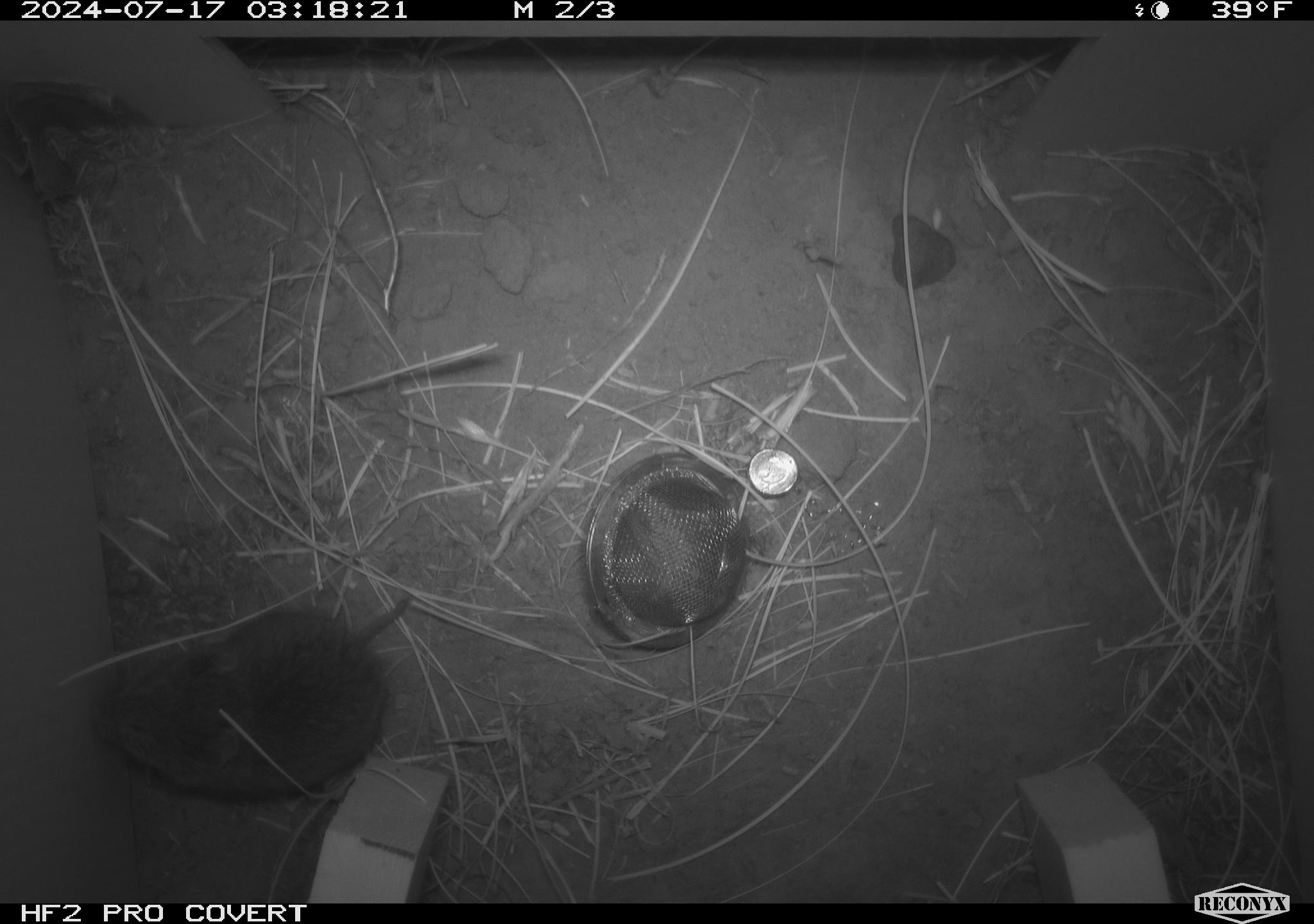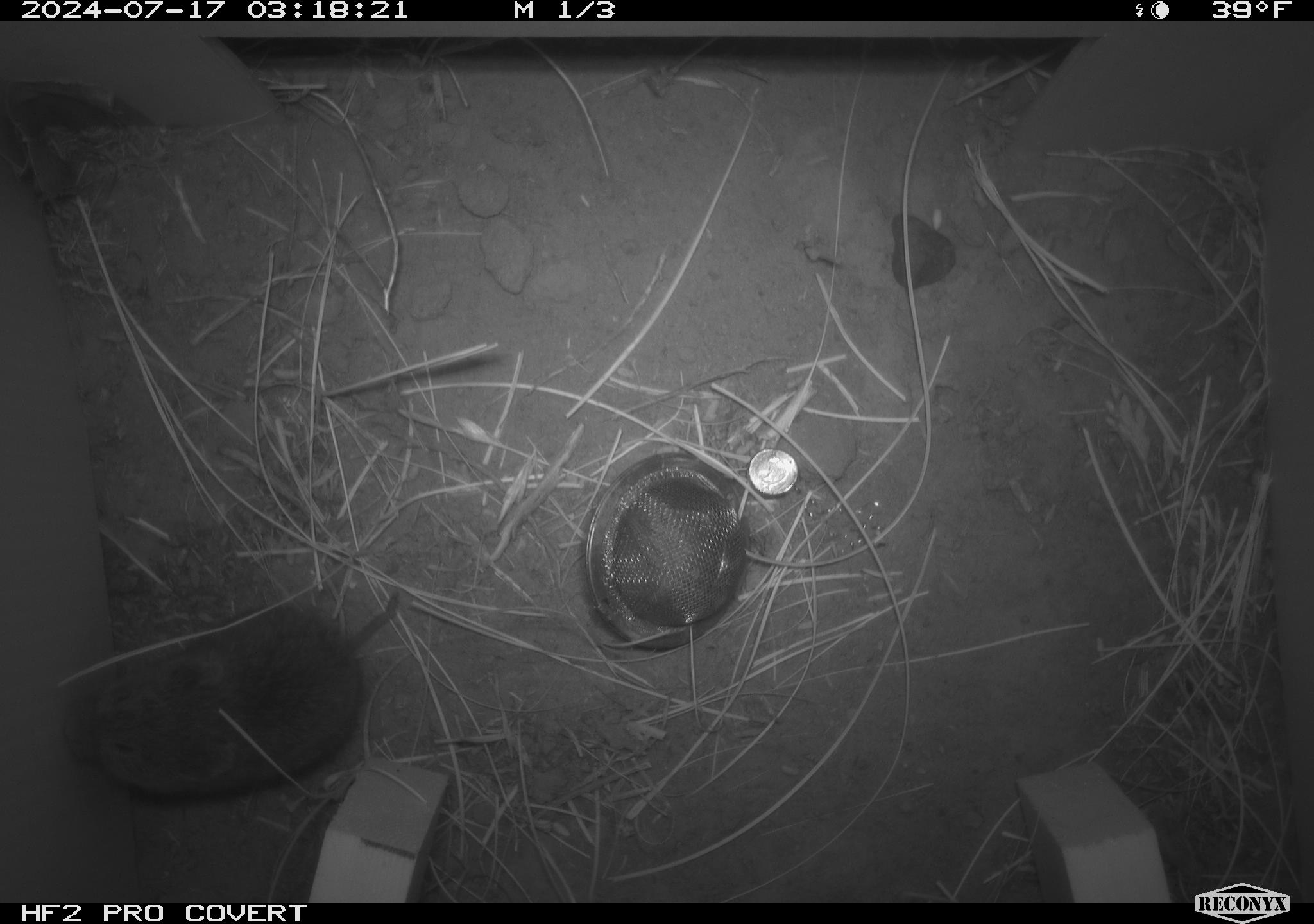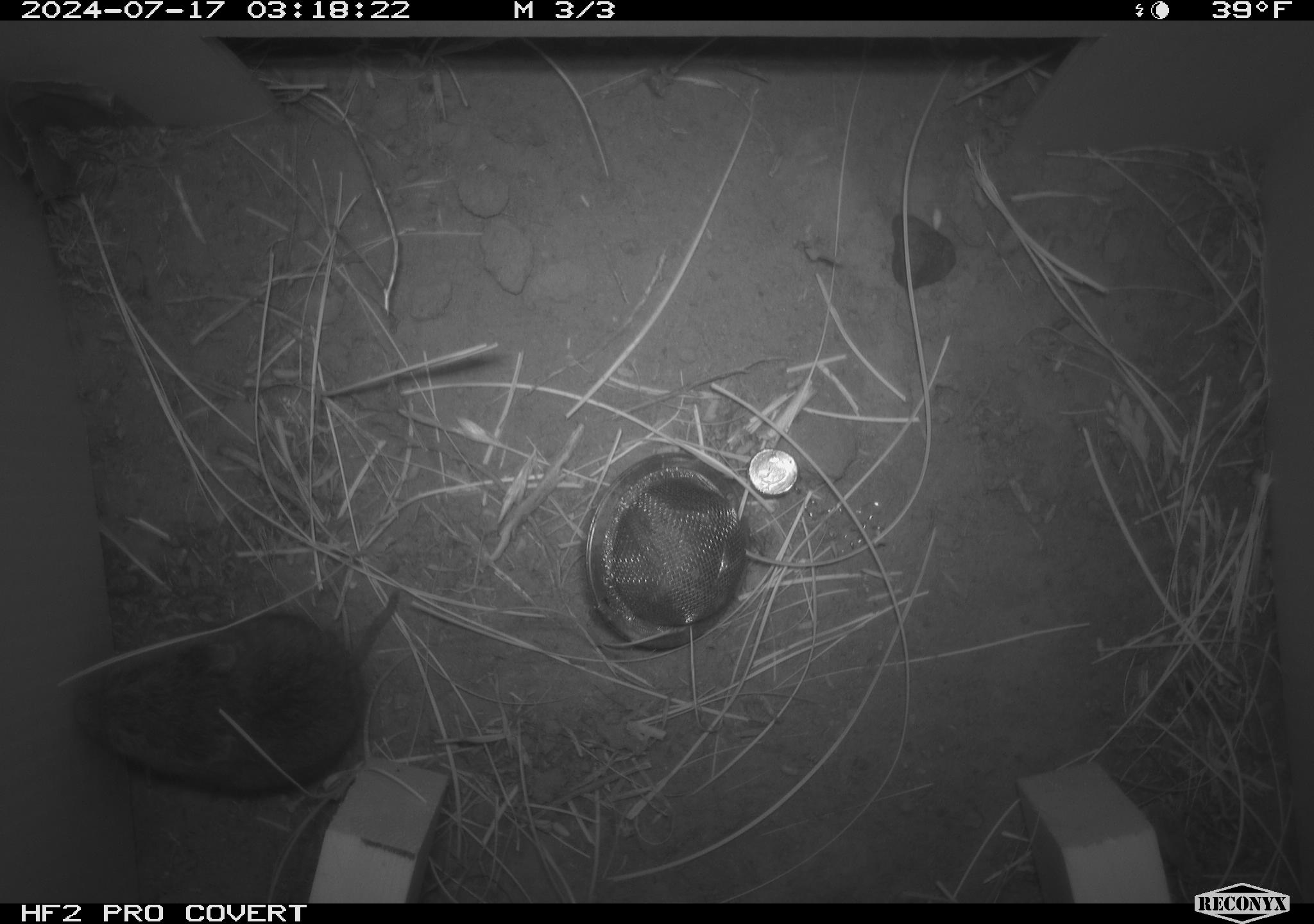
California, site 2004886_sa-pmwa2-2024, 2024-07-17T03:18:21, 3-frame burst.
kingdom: Animalia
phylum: Chordata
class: Mammalia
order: Rodentia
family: Cricetidae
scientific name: Arvicolinae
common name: voles, lemmings, and muskrats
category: arvicolinae subfamily